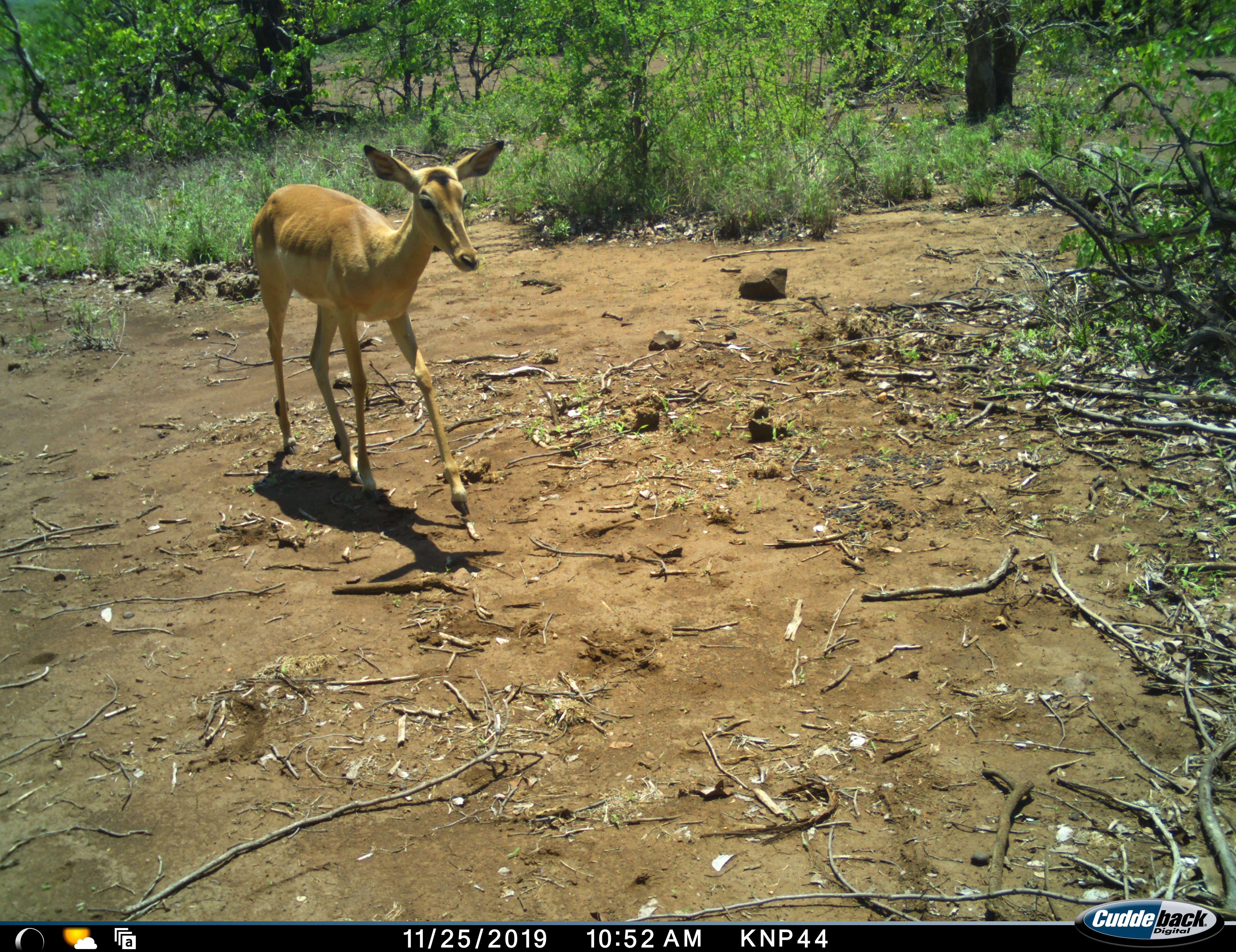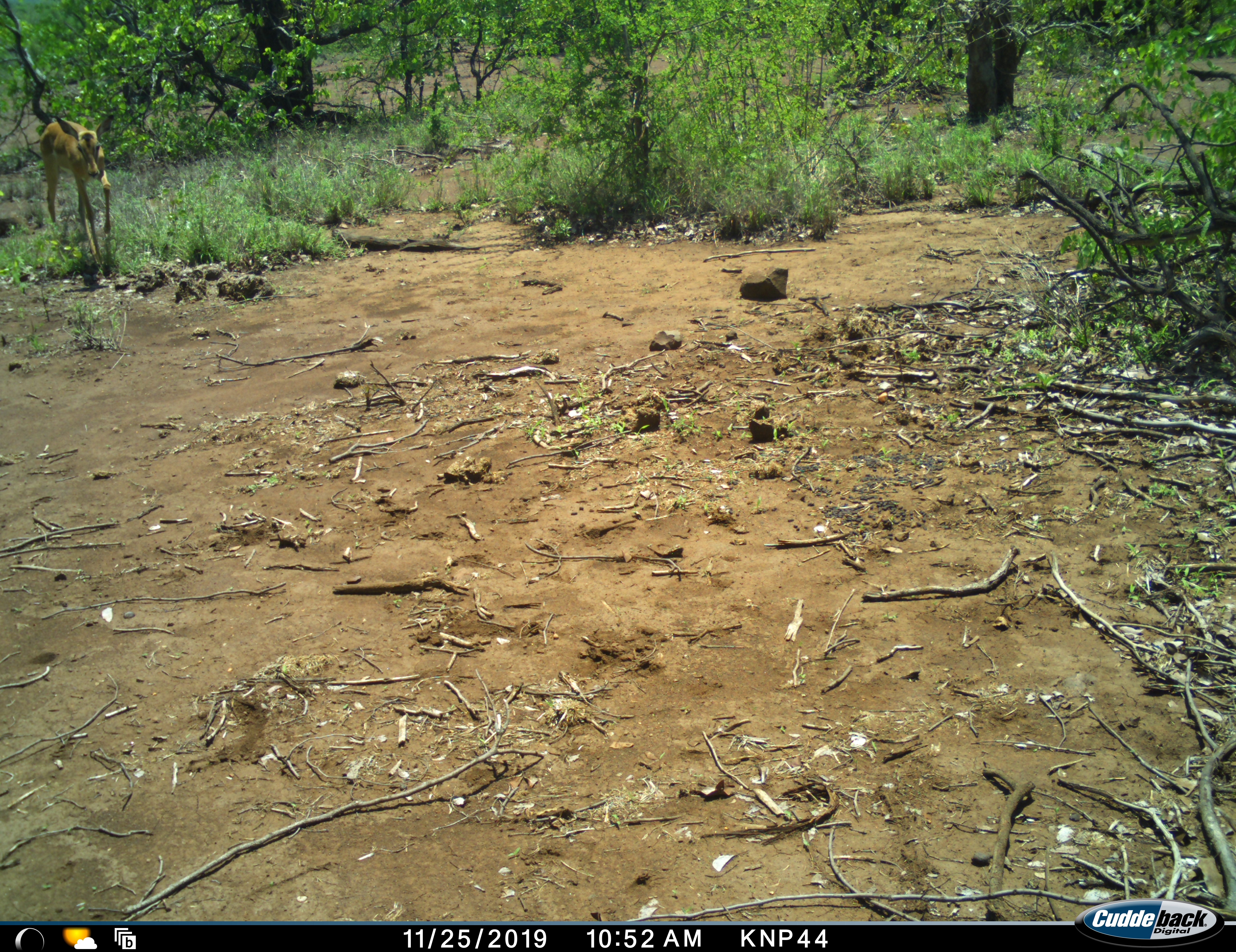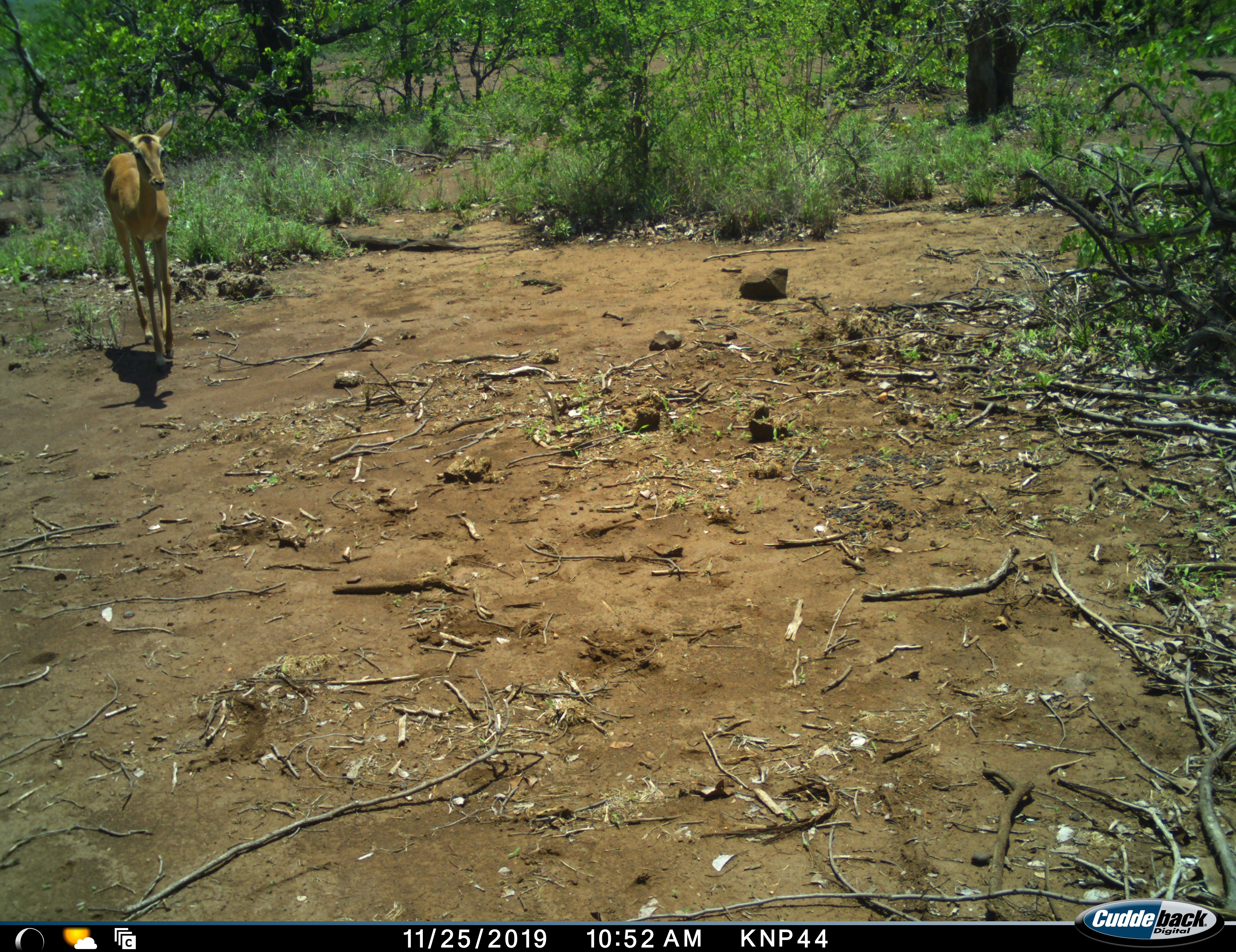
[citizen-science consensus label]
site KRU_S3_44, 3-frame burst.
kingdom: Animalia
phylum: Chordata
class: Mammalia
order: Artiodactyla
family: Bovidae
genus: Aepyceros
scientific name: Aepyceros melampus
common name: impala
Impala (Aepyceros melampus), count 1. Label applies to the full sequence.